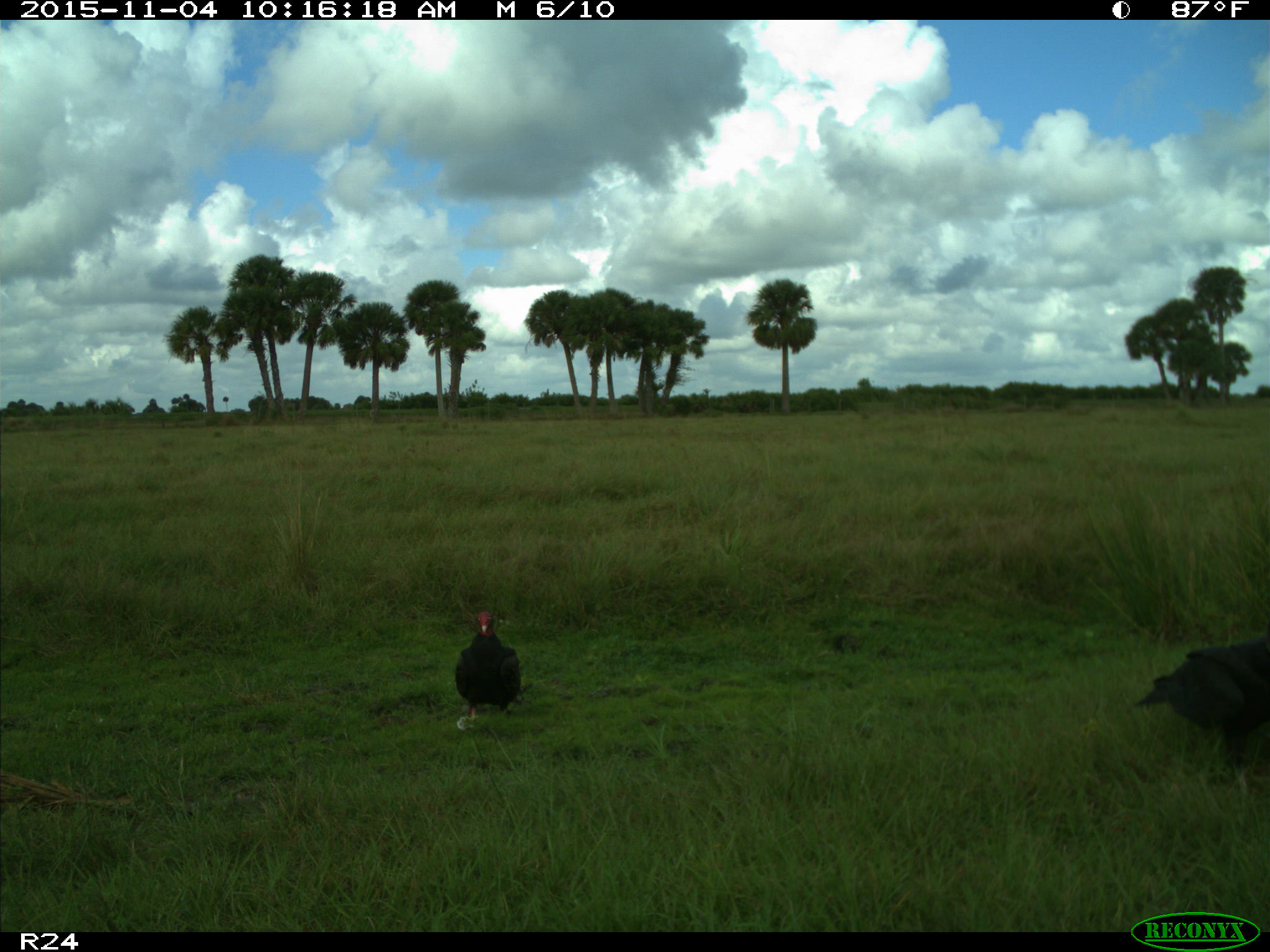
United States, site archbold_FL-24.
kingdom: Animalia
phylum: Chordata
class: Aves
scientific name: Aves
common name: birds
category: unidentified bird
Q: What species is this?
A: Unidentified bird (birds) (Aves).